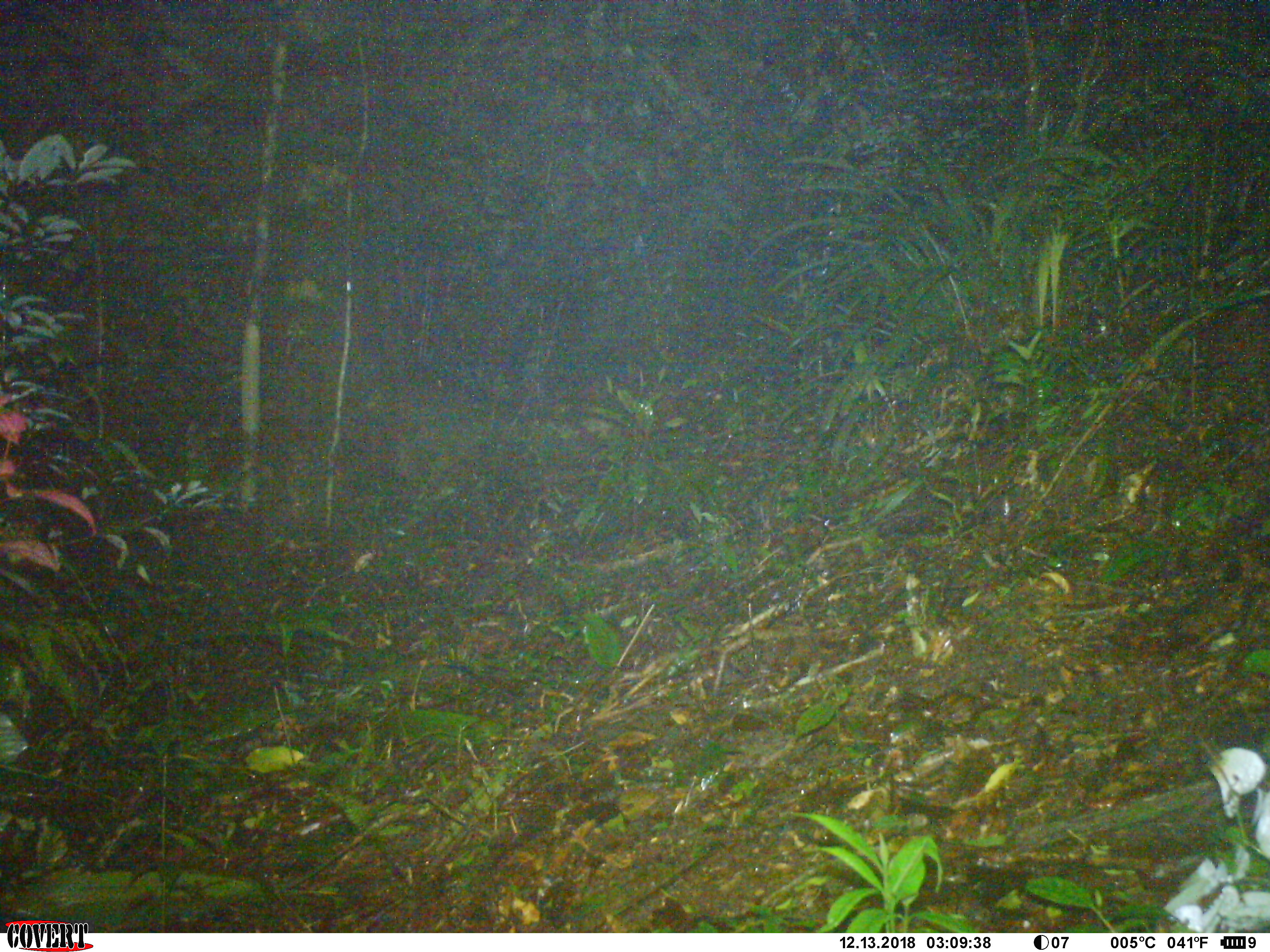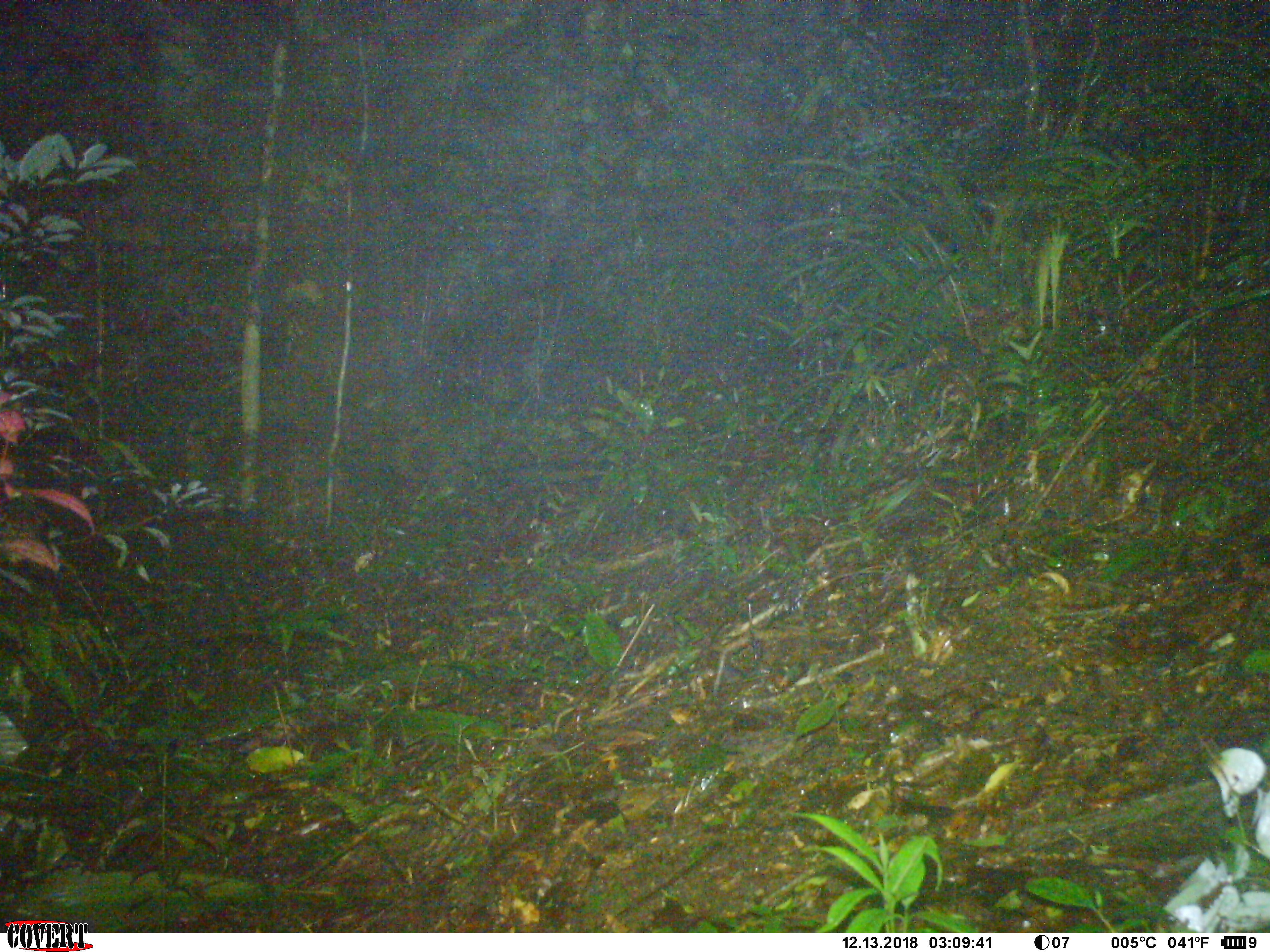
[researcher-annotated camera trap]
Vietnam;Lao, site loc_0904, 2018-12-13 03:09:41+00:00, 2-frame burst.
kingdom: Animalia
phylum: Chordata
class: Mammalia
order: Rodentia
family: Muridae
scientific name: Muridae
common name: old-world mice and rats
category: unidentified murid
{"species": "unidentified murid (old-world mice and rats) (Muridae)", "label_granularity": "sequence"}